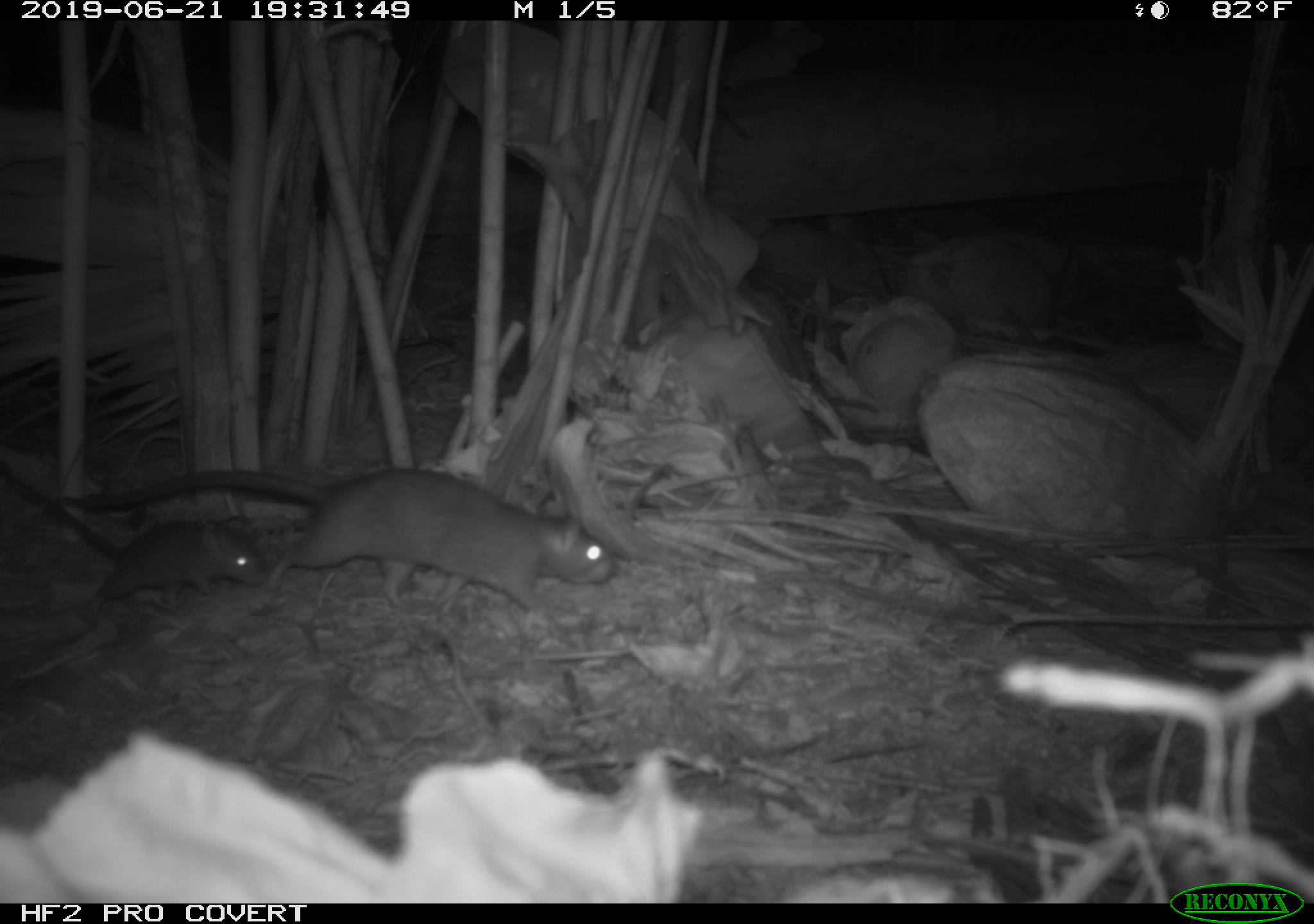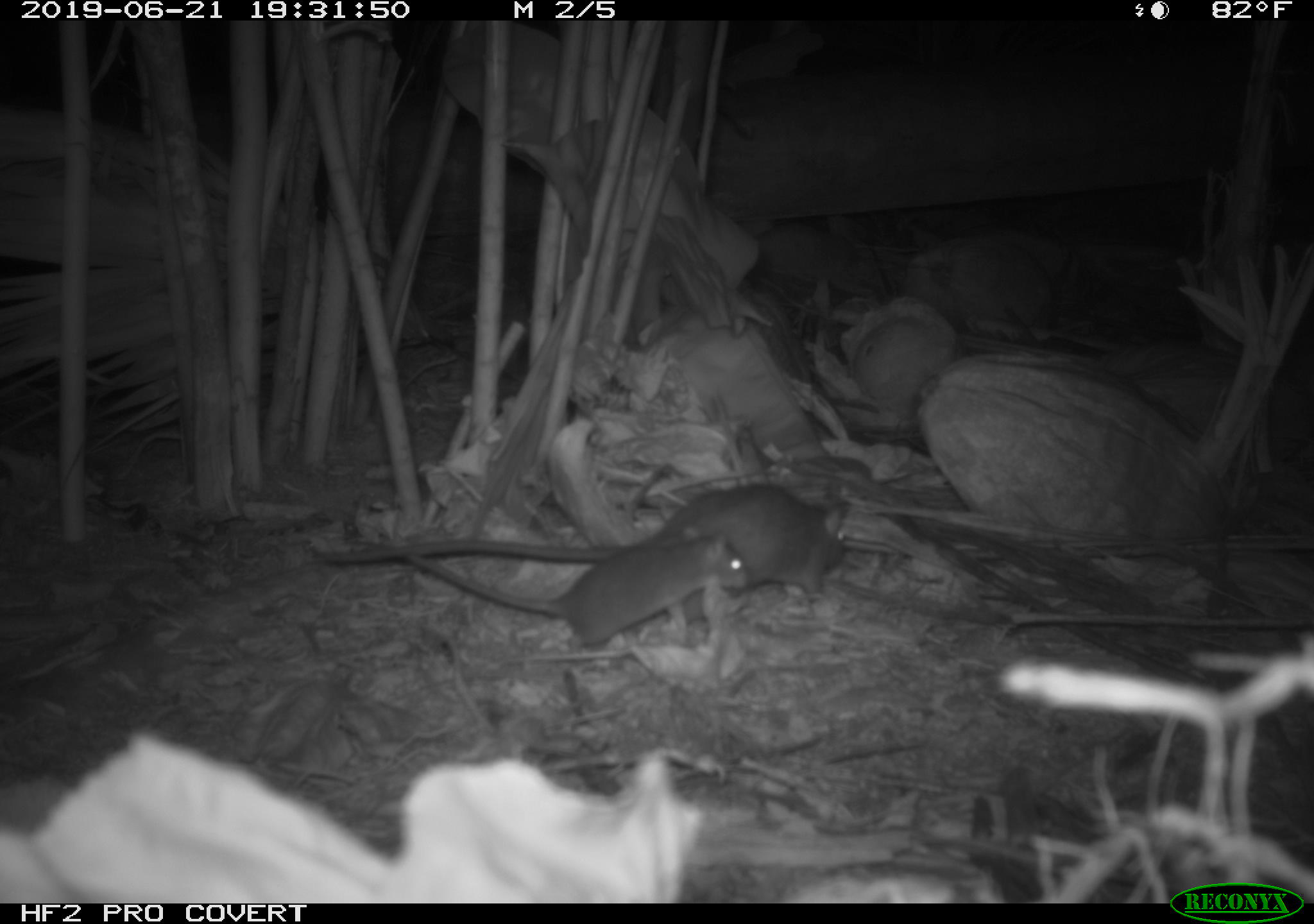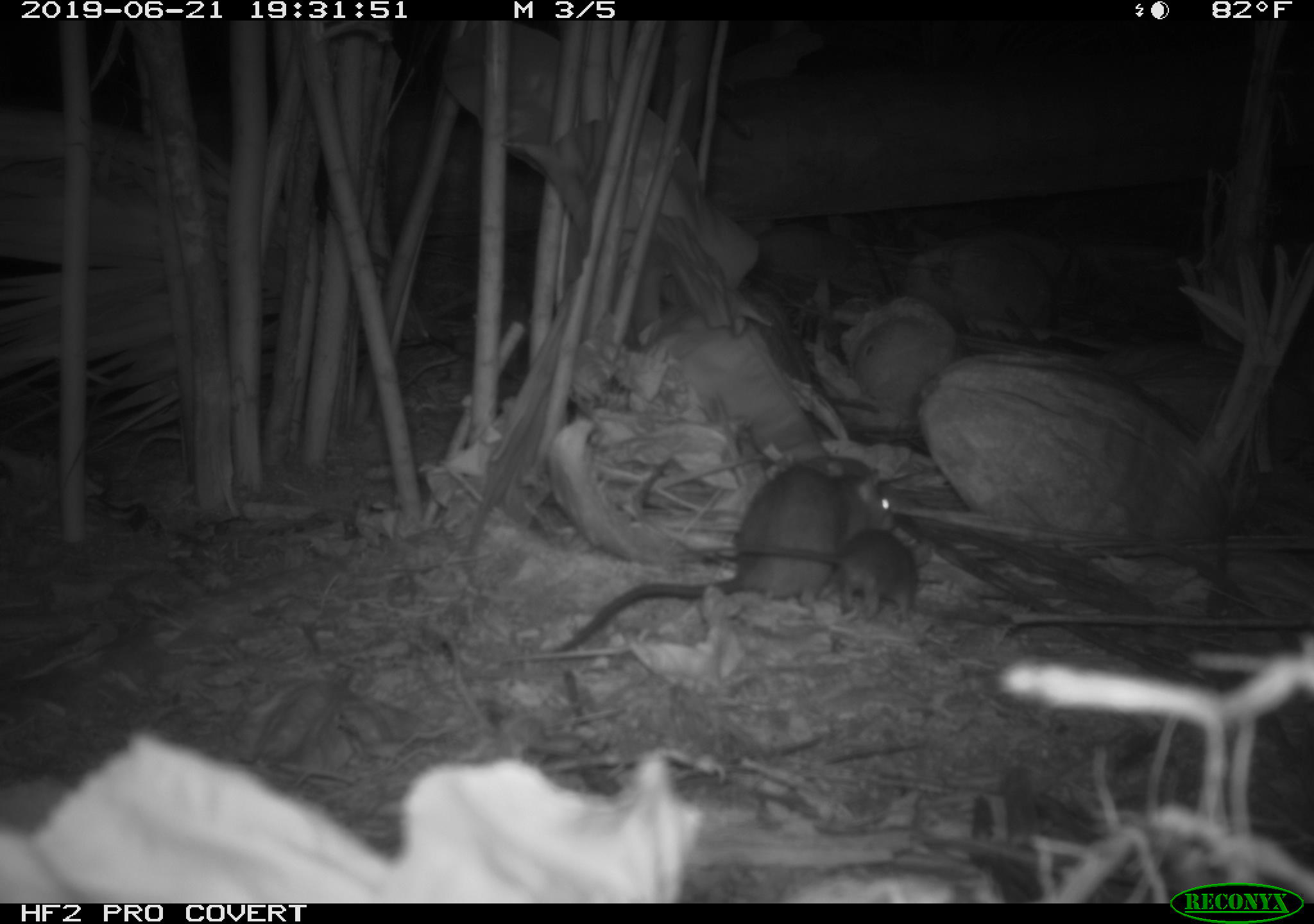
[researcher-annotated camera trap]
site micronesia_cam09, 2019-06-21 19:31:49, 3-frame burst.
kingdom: Animalia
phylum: Chordata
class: Mammalia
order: Rodentia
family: Muridae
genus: Rattus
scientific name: Rattus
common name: rat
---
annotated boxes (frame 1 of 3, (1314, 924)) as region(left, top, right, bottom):
rat: region(11, 463, 624, 615); region(0, 456, 276, 613)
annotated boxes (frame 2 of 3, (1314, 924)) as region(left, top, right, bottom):
rat: region(310, 489, 861, 601); region(396, 518, 745, 637)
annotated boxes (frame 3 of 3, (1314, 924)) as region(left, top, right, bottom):
rat: region(537, 452, 902, 664); region(676, 524, 943, 628)